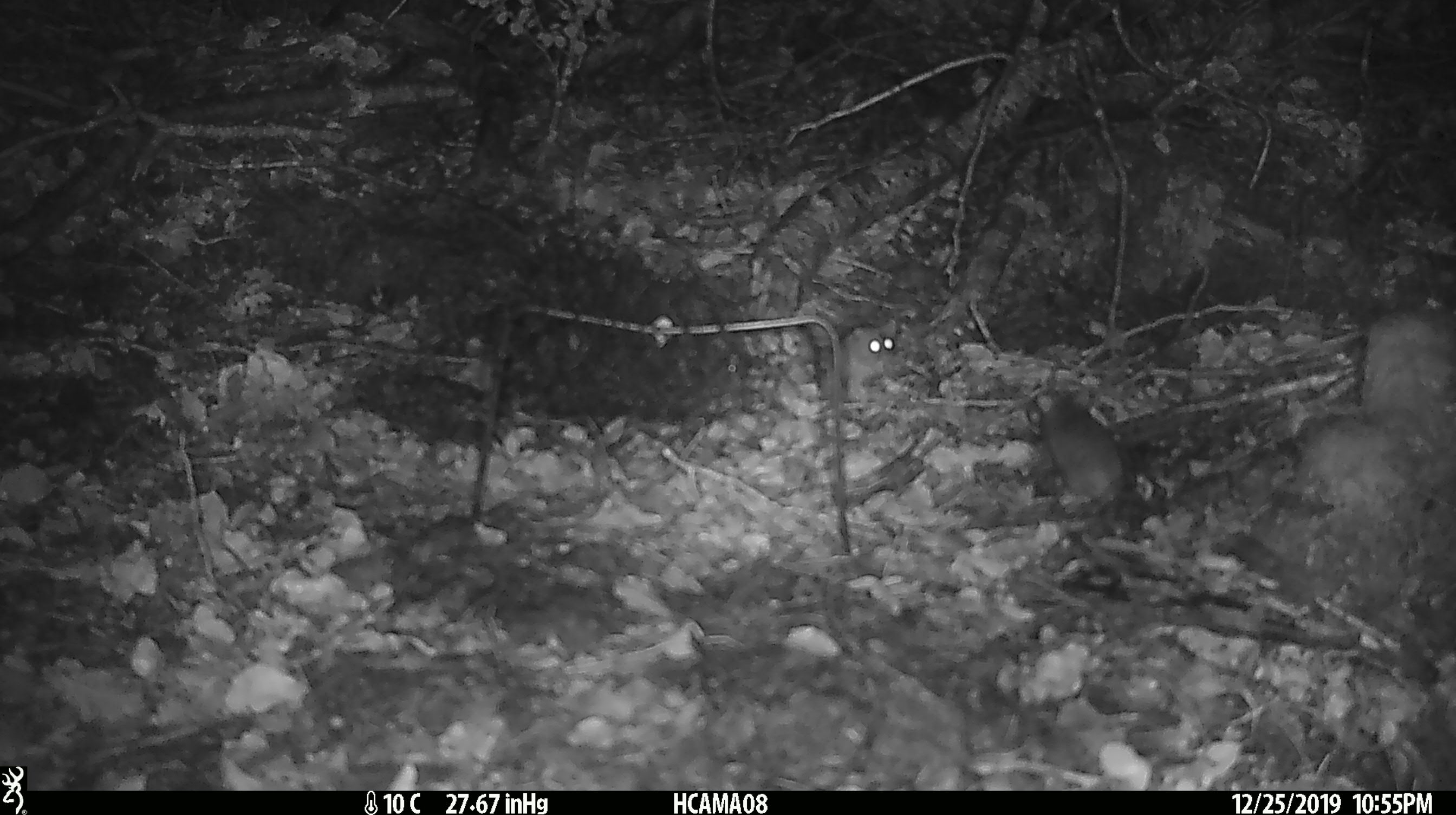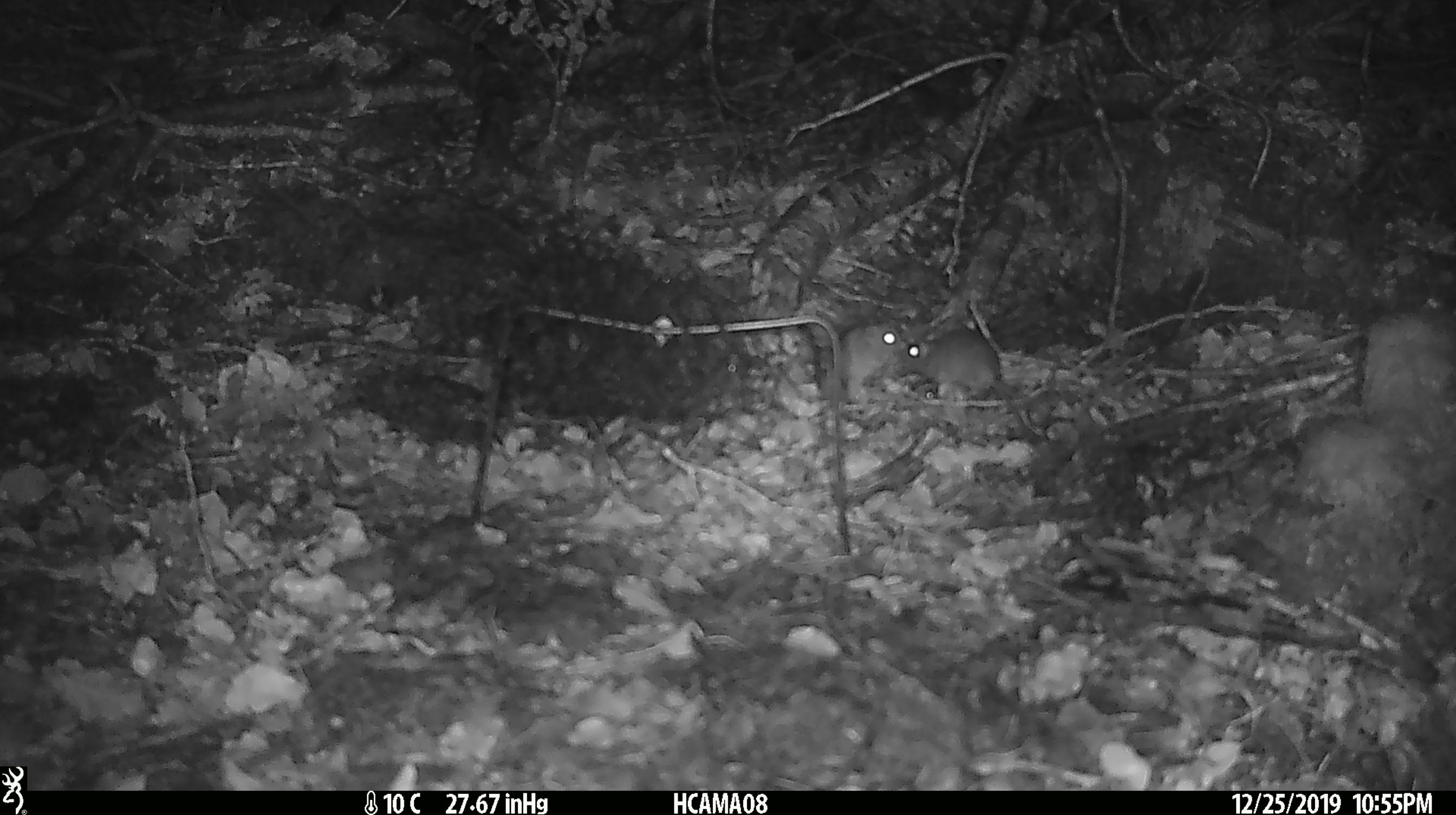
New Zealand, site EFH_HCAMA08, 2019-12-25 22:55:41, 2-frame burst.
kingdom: Animalia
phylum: Chordata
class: Mammalia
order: Rodentia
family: Muridae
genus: Mus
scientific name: Mus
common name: mouse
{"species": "mouse (Mus)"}